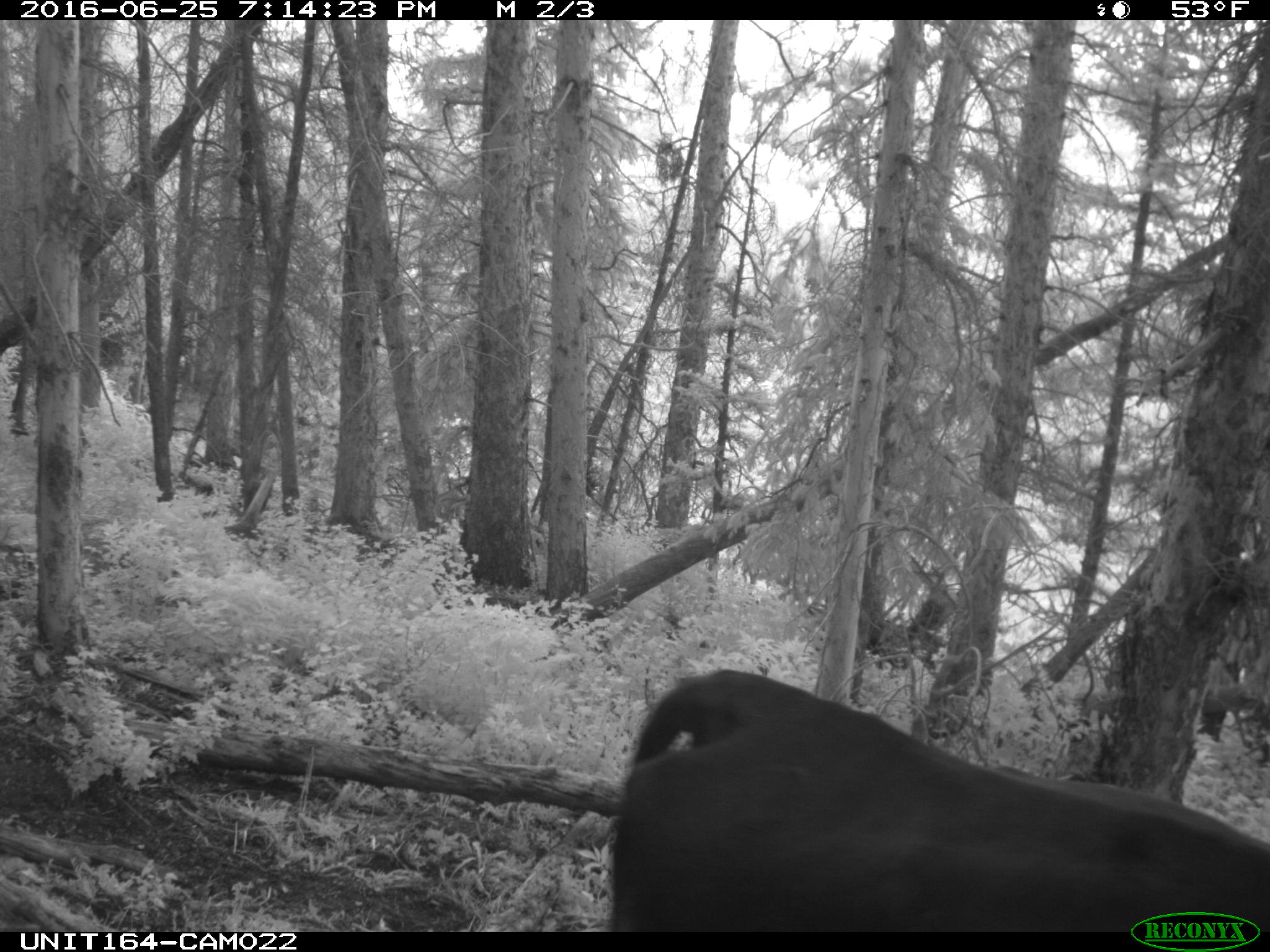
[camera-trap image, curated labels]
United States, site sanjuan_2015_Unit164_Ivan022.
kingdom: Animalia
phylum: Chordata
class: Mammalia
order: Artiodactyla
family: Bovidae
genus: Bos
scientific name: Bos taurus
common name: domestic cow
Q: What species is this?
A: Bos taurus (domestic cow).